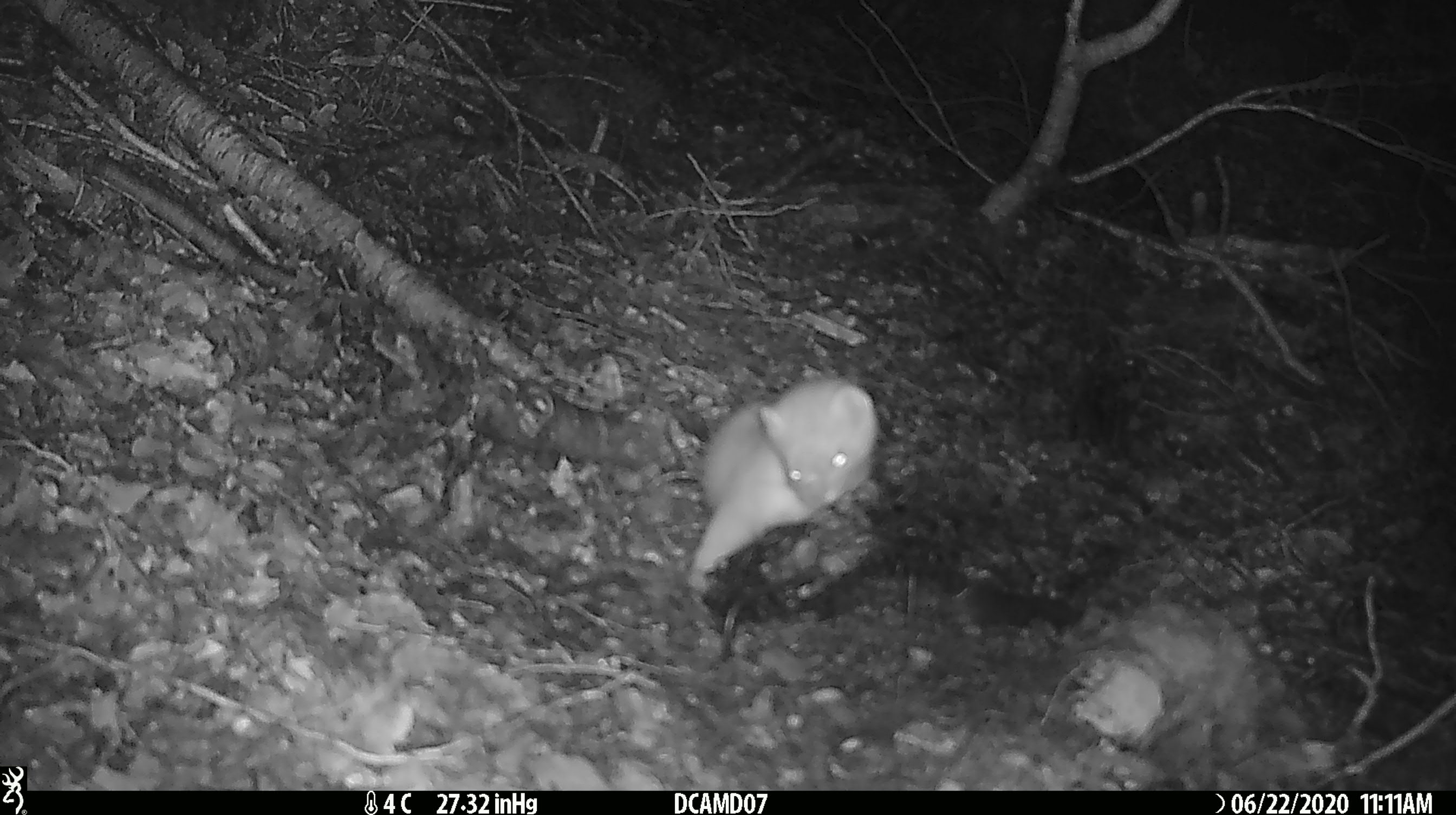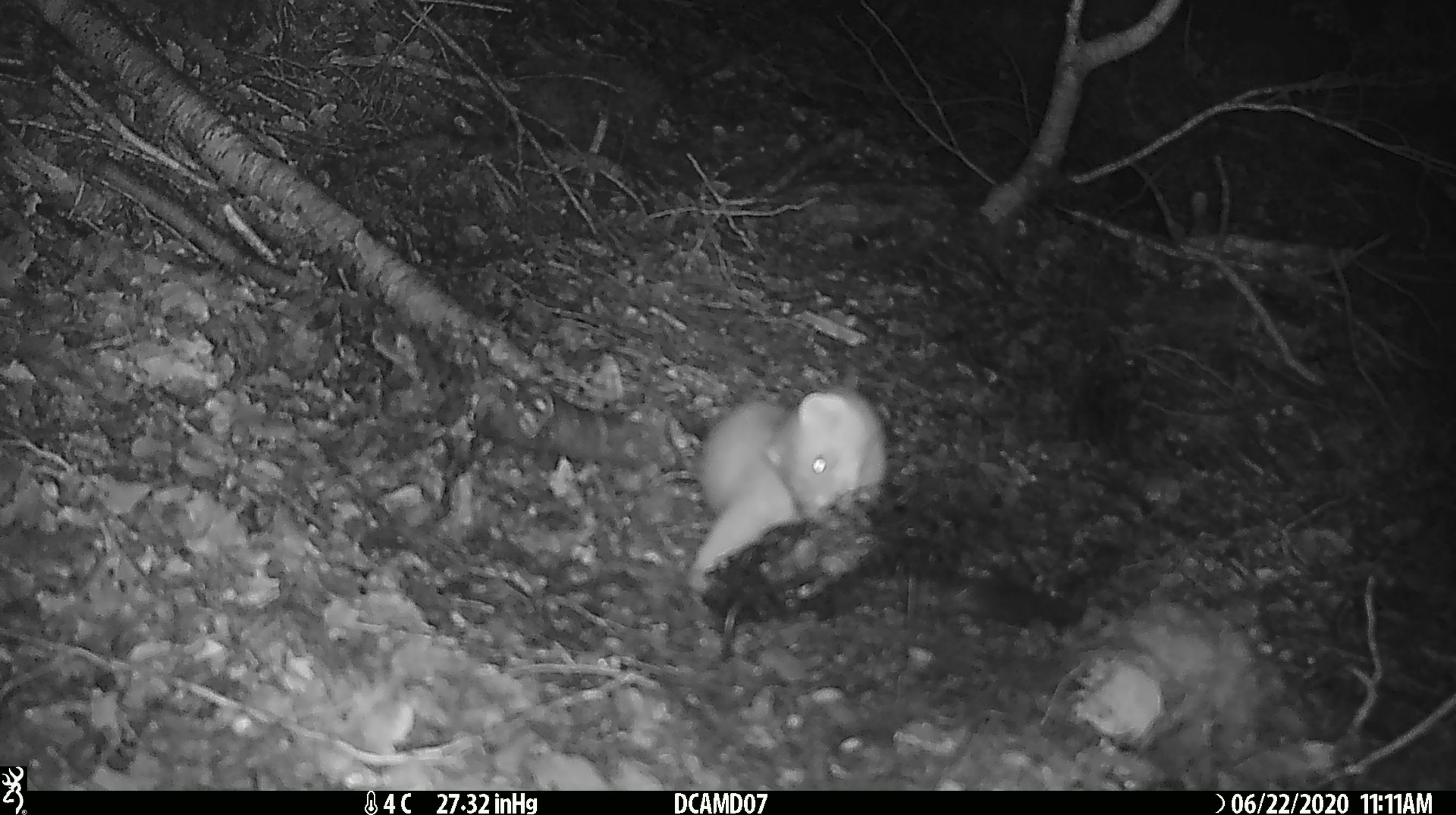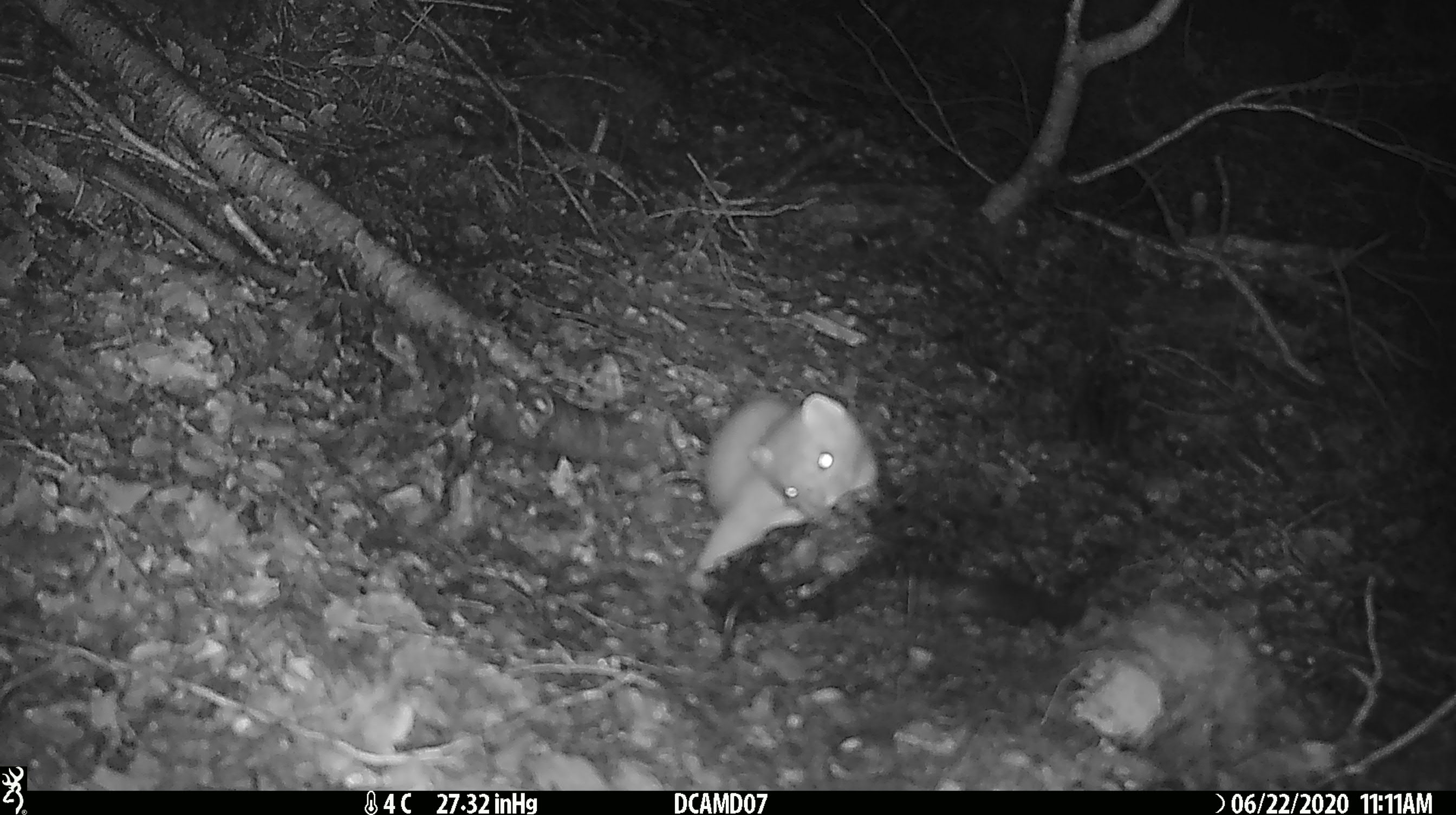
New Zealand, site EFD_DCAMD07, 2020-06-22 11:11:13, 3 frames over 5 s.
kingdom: Animalia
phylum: Chordata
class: Mammalia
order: Carnivora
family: Mustelidae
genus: Mustela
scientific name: Mustela erminea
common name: stoat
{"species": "stoat (Mustela erminea)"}